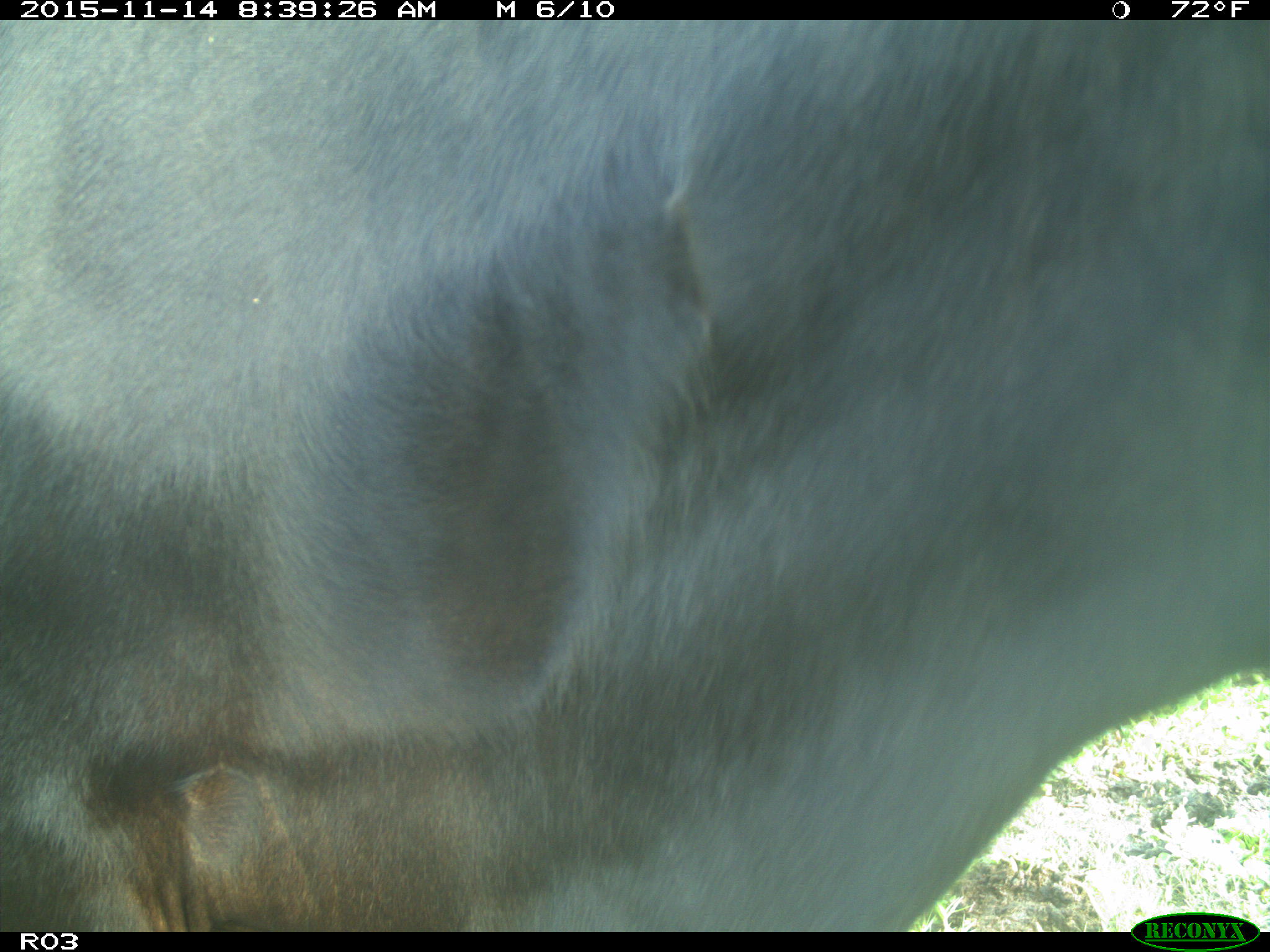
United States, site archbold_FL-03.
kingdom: Animalia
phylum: Chordata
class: Mammalia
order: Artiodactyla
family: Bovidae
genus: Bos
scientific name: Bos taurus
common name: domestic cow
Bos taurus (domestic cow).